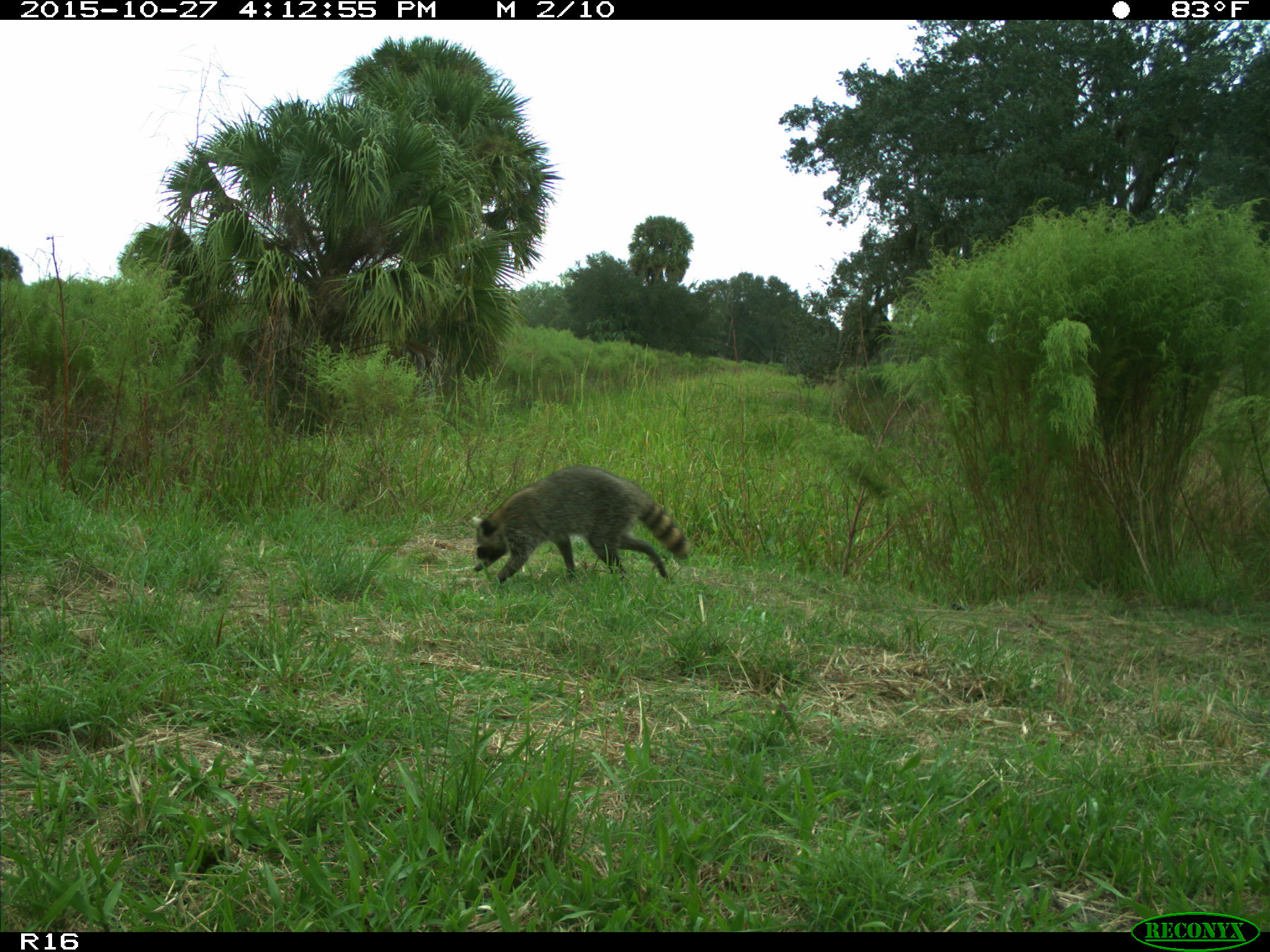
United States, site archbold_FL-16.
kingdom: Animalia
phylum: Chordata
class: Mammalia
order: Carnivora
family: Procyonidae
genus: Procyon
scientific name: Procyon lotor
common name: common raccoon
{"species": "Procyon lotor (common raccoon)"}